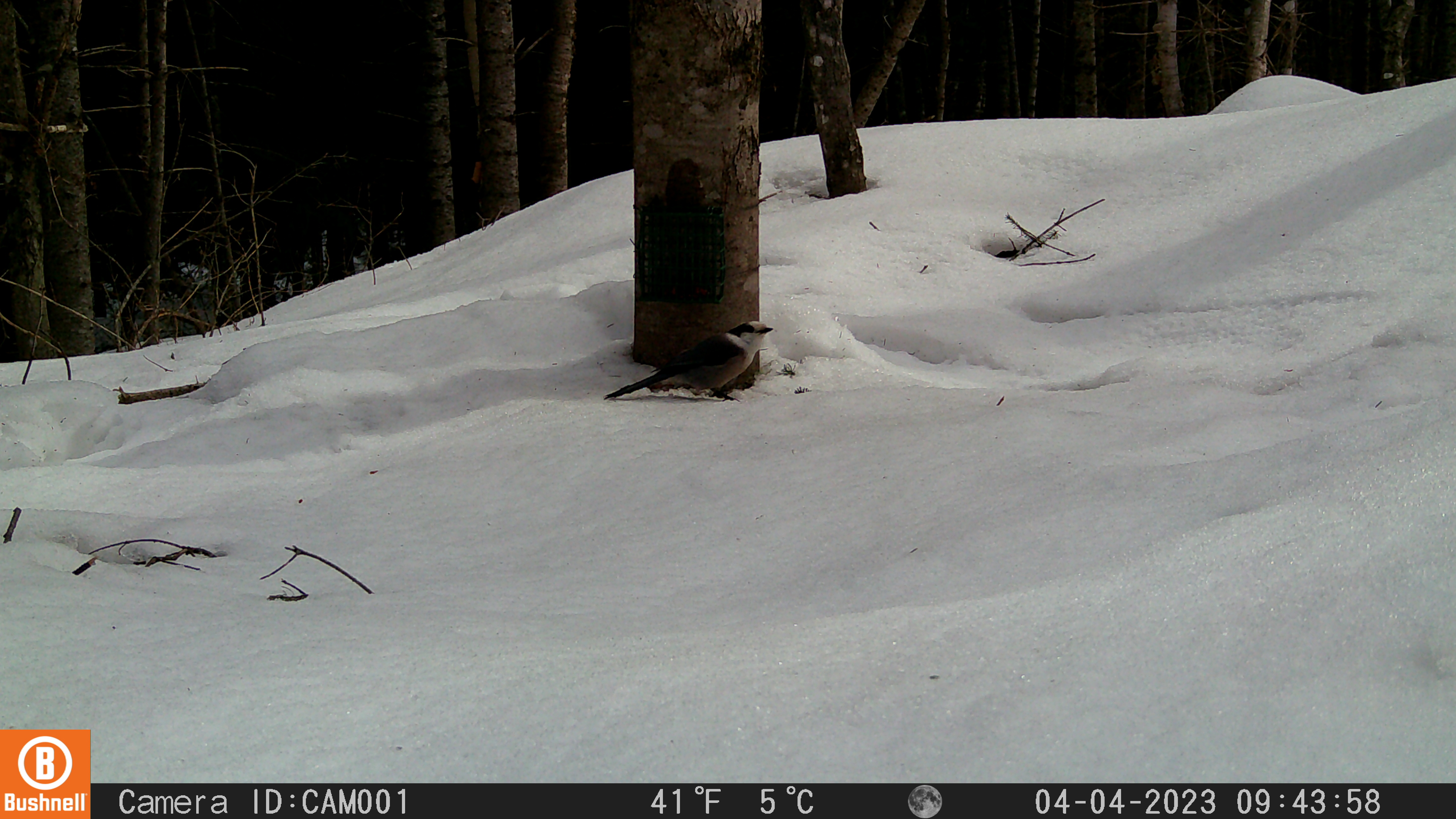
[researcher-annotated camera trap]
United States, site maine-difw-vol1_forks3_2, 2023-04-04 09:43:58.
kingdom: Animalia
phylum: Chordata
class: Aves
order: Passeriformes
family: Corvidae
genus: Perisoreus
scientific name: Perisoreus canadensis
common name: canada jay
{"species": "canada jay (Perisoreus canadensis)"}